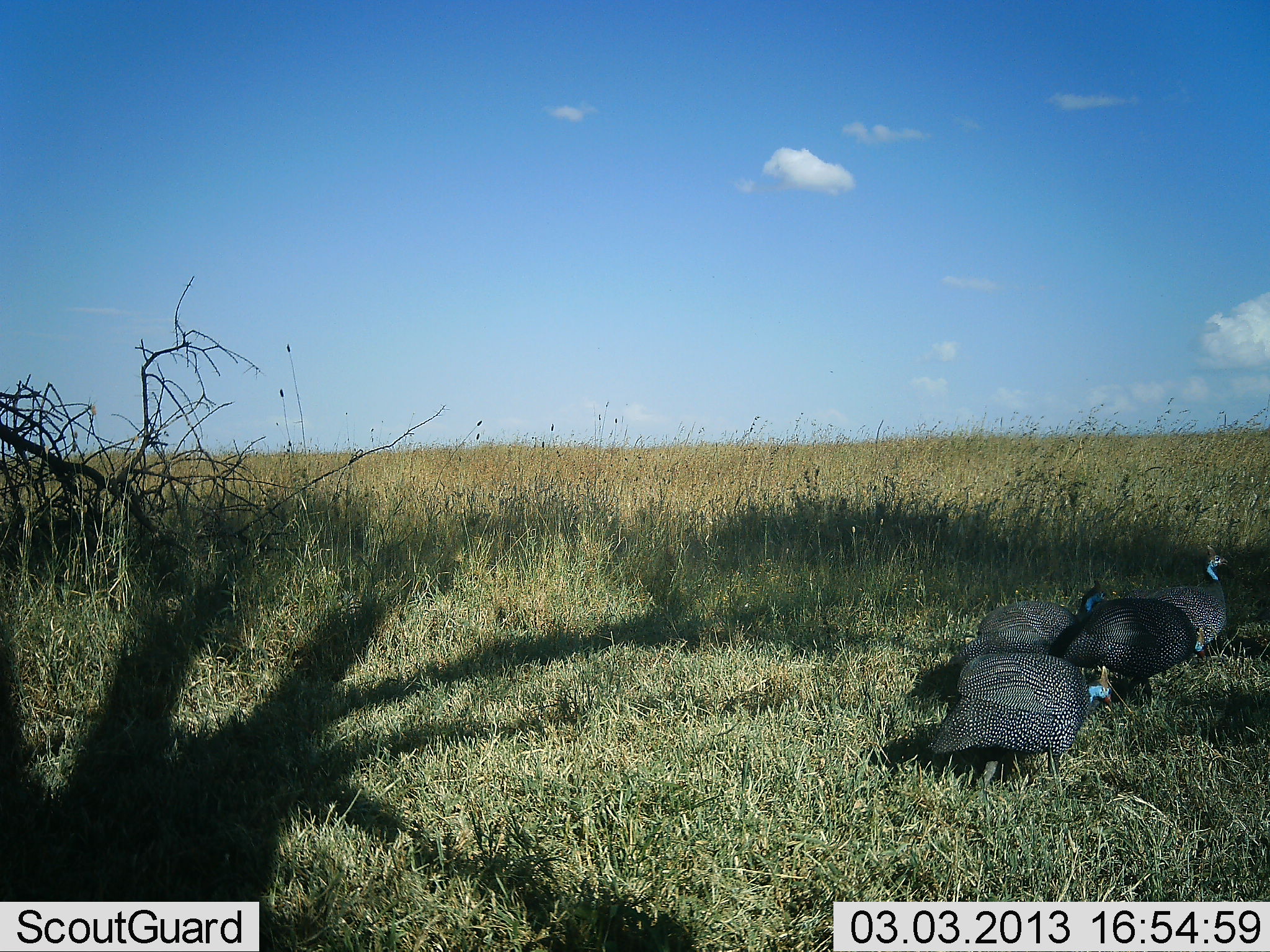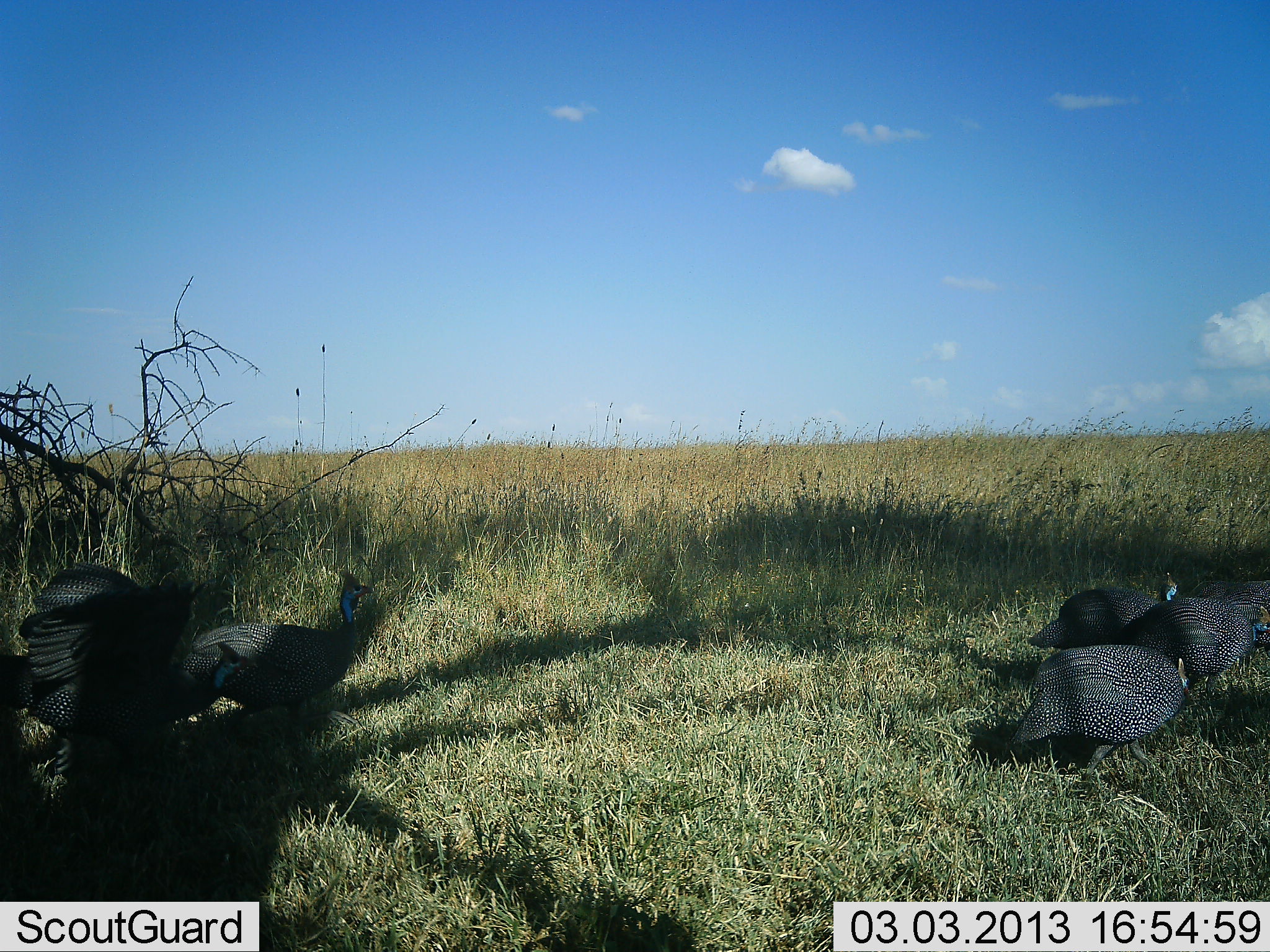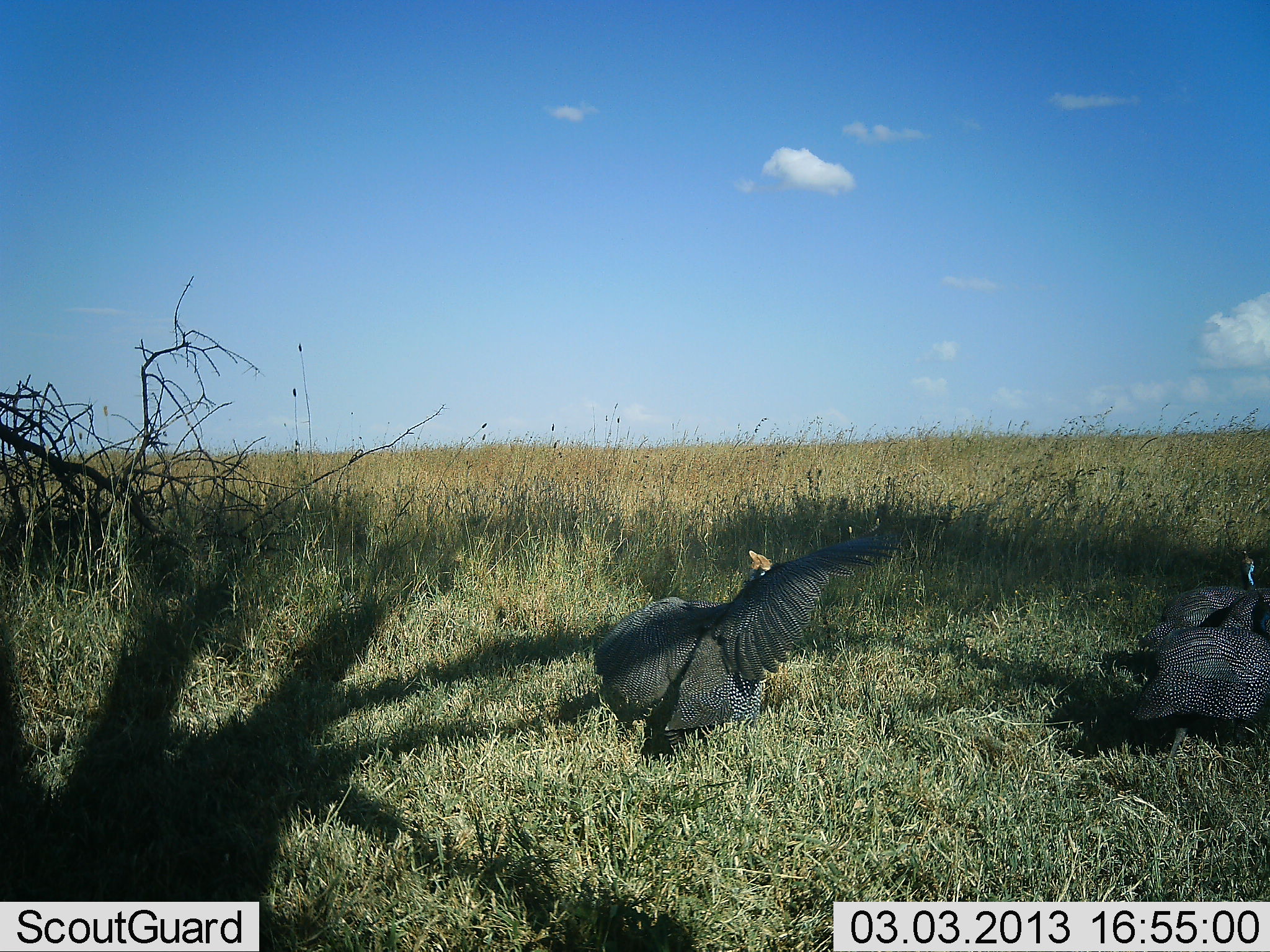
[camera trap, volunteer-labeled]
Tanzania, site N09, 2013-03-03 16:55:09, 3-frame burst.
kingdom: Animalia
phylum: Chordata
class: Aves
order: Galliformes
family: Numididae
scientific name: Numididae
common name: guinea fowl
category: guineafowl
Guineafowl (guinea fowl) (Numididae), count 5. Behavior (volunteer vote fractions): standing 5%, resting 0%, moving 95%, interacting 7%. Young present (vote fraction): 0%. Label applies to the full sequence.